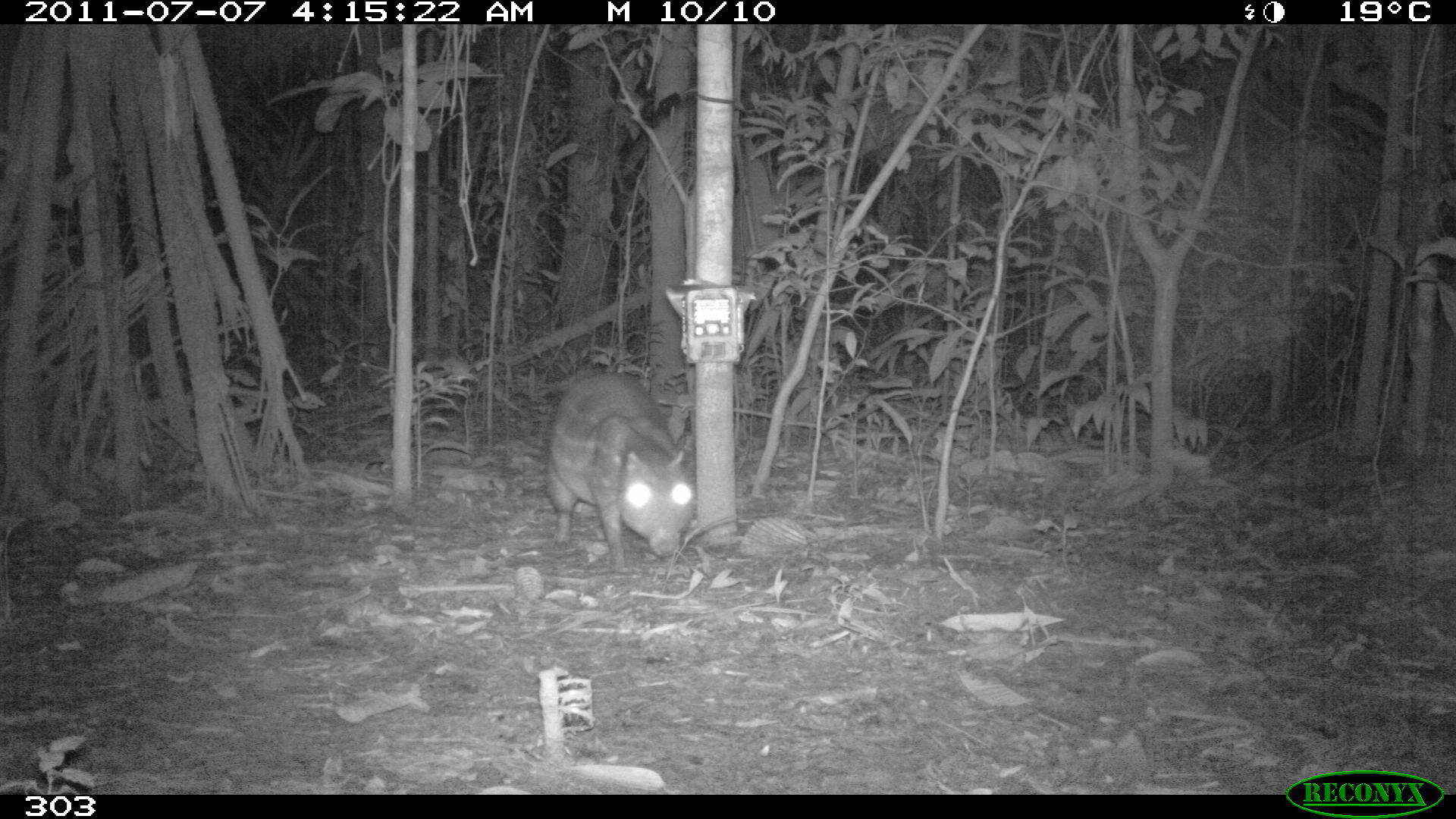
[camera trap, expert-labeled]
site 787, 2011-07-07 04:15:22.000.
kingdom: Animalia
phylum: Chordata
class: Mammalia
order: Rodentia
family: Cuniculidae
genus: Cuniculus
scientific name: Cuniculus paca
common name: spotted paca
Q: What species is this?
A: Cuniculus paca (spotted paca).